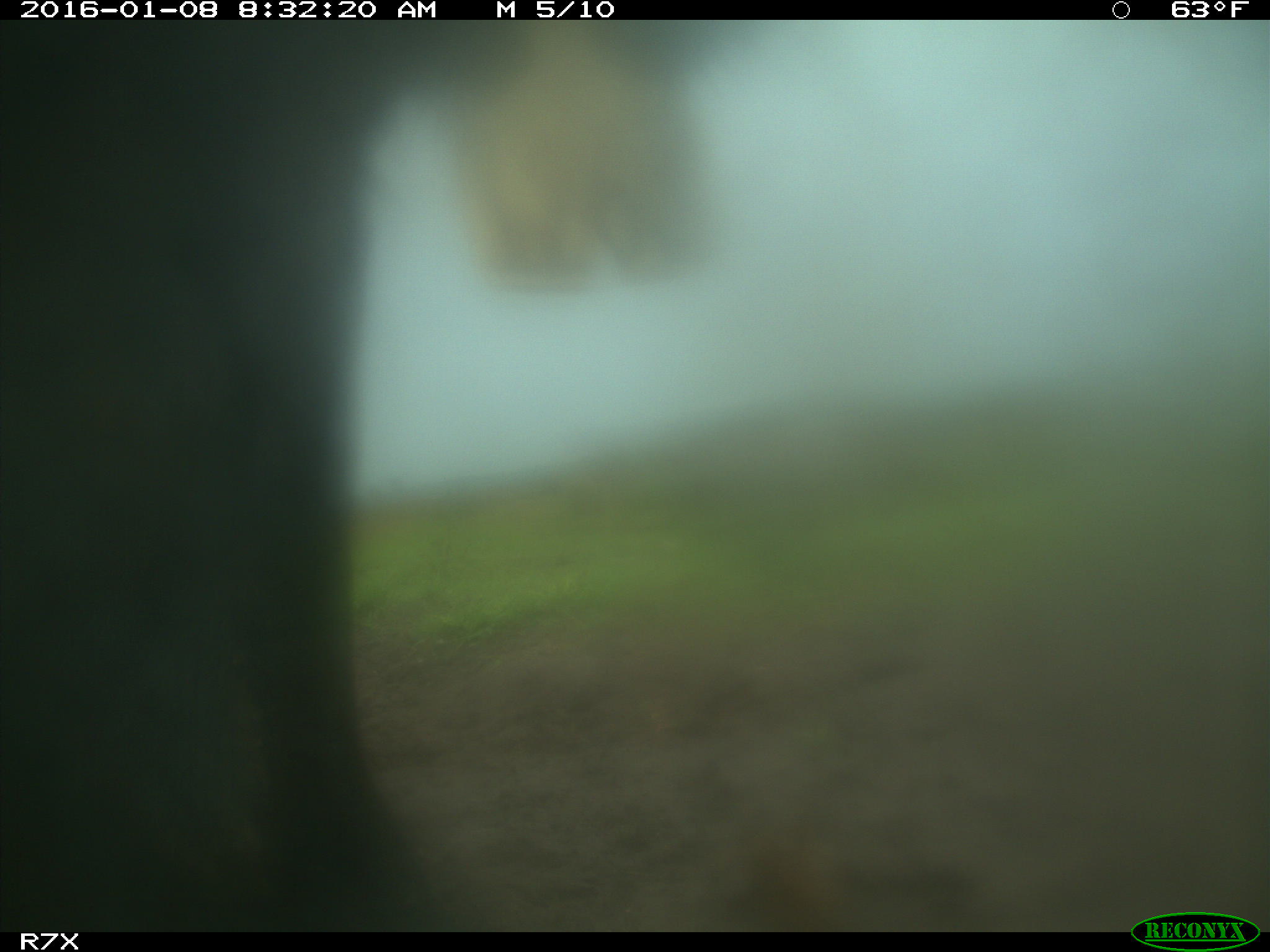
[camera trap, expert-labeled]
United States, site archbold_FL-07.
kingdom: Animalia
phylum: Chordata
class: Mammalia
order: Artiodactyla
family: Bovidae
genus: Bos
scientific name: Bos taurus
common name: domestic cow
Bos taurus (domestic cow).